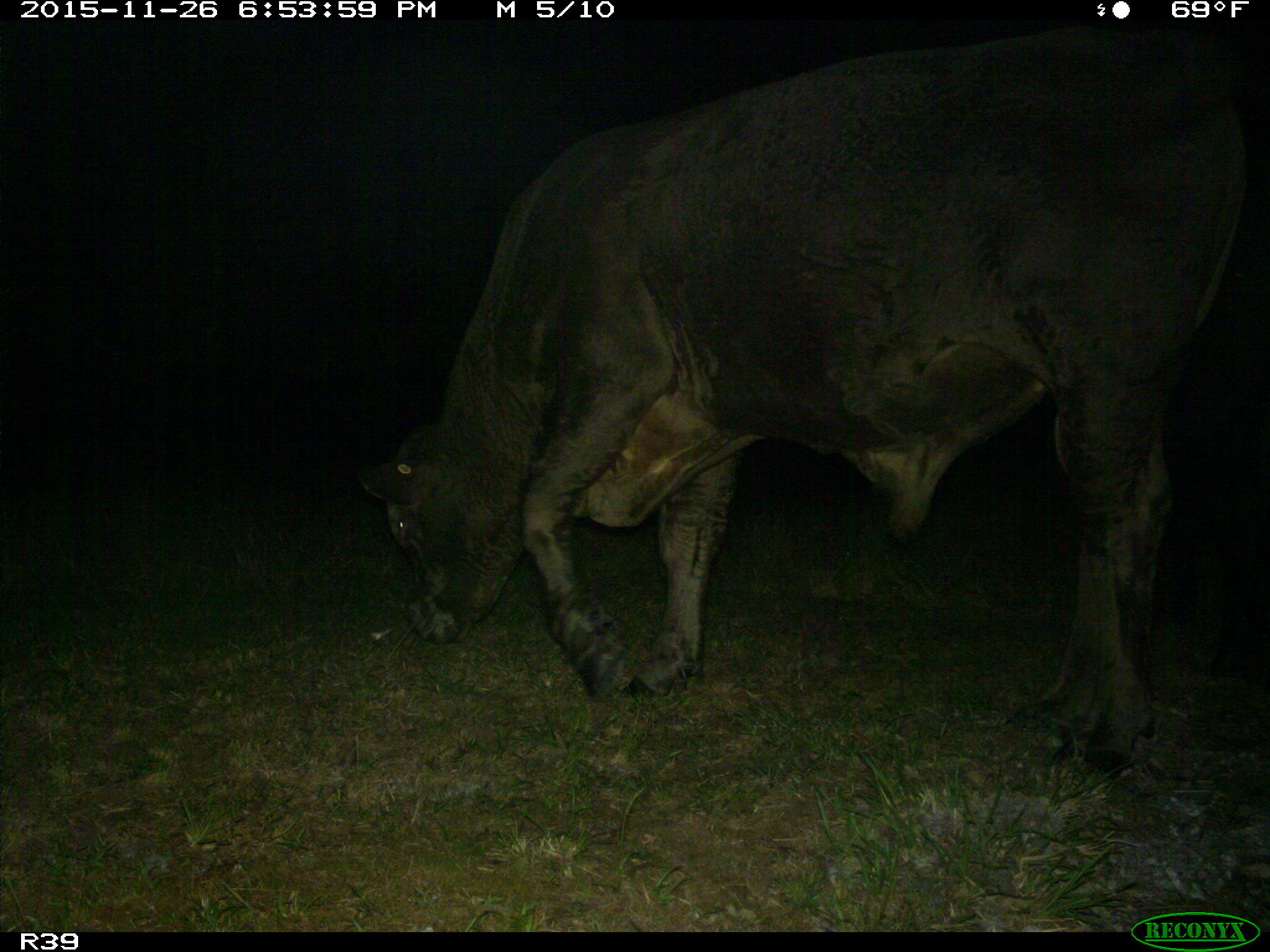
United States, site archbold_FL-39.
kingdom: Animalia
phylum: Chordata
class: Mammalia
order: Artiodactyla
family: Bovidae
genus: Bos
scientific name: Bos taurus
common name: domestic cow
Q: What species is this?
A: Bos taurus (domestic cow).